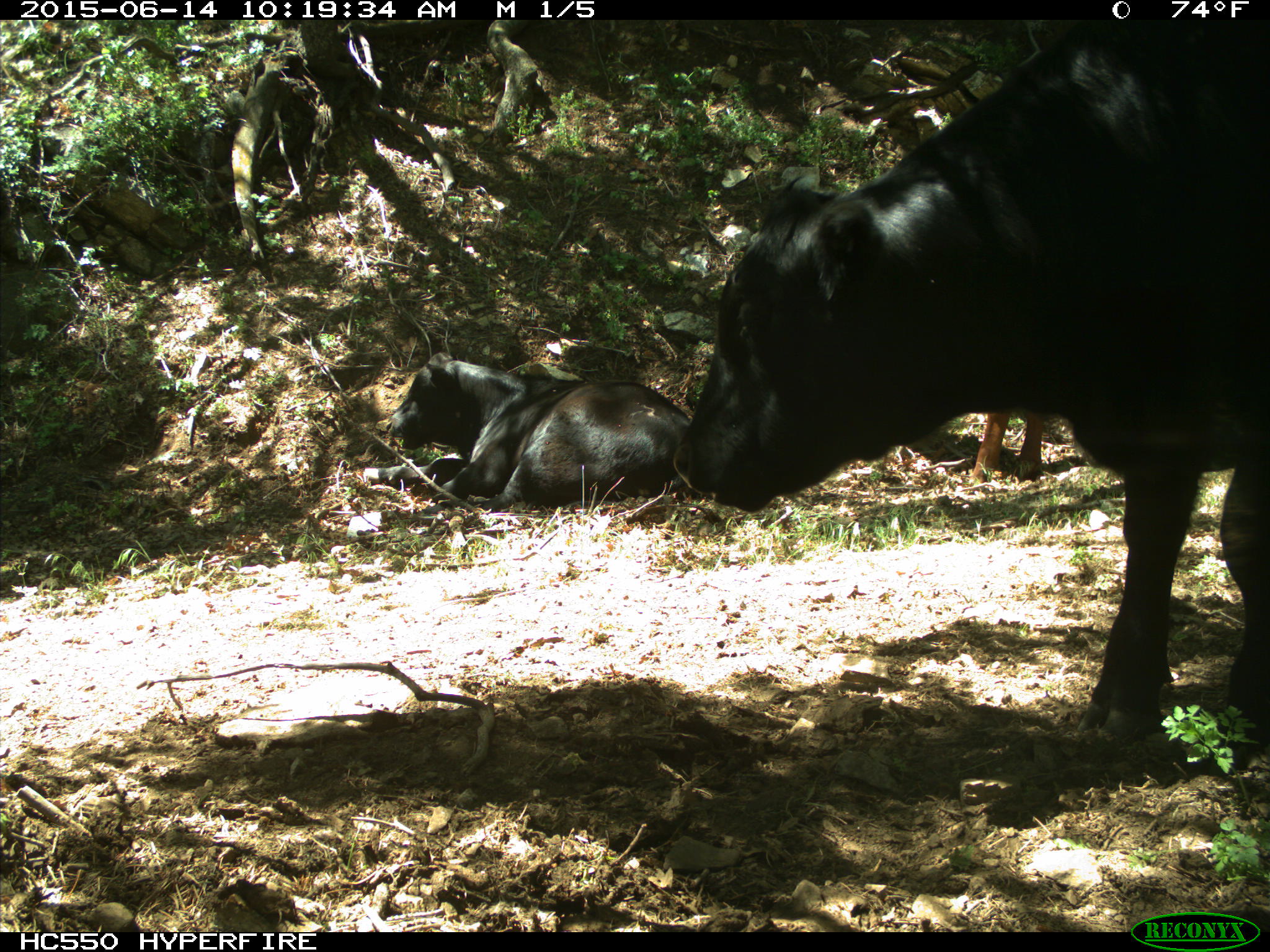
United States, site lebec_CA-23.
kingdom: Animalia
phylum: Chordata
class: Mammalia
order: Artiodactyla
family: Bovidae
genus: Bos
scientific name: Bos taurus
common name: domestic cow